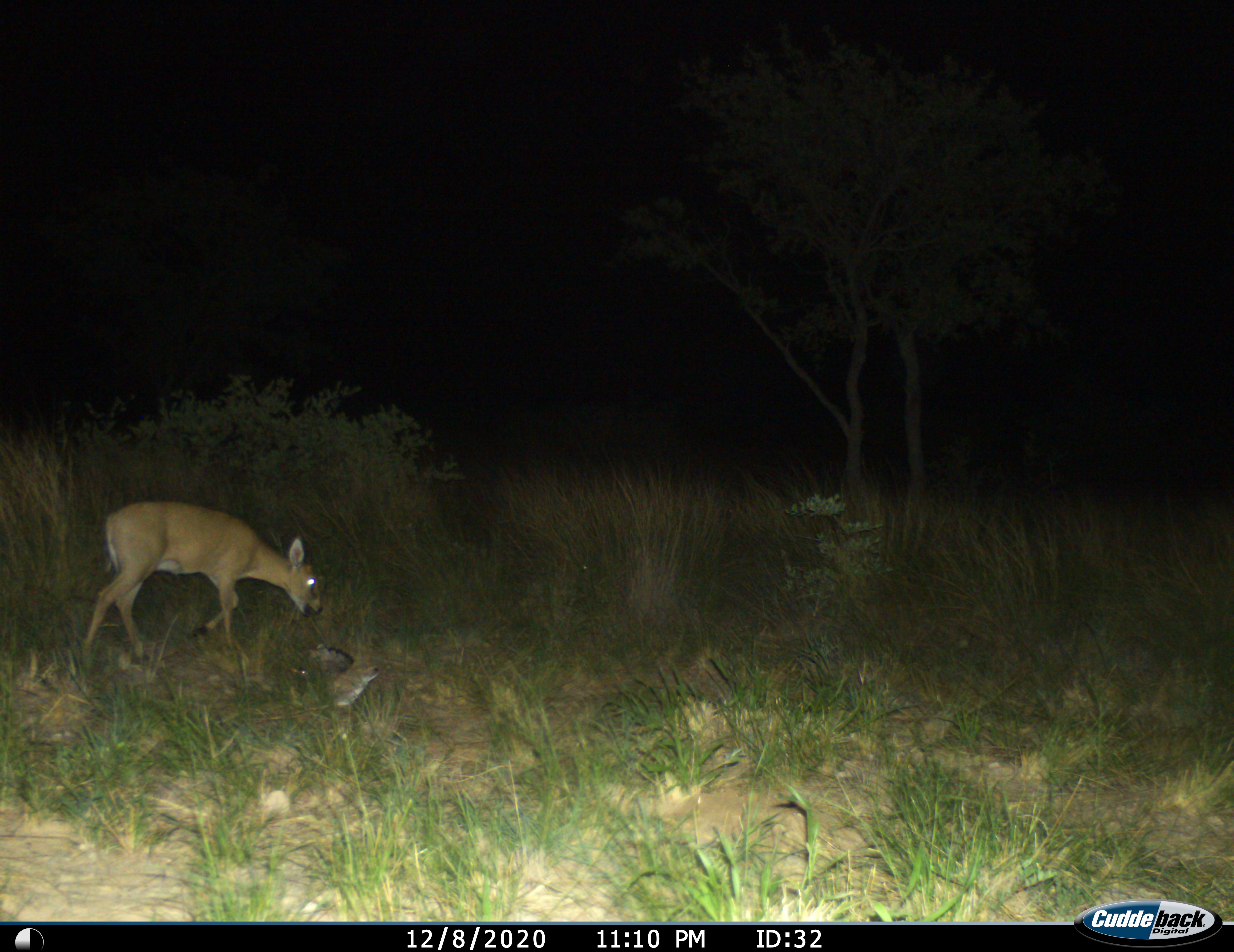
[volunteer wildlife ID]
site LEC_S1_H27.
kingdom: Animalia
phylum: Chordata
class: Mammalia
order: Artiodactyla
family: Bovidae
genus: Sylvicapra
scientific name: Sylvicapra grimmia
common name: common duiker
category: duikercommongrey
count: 1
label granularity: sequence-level